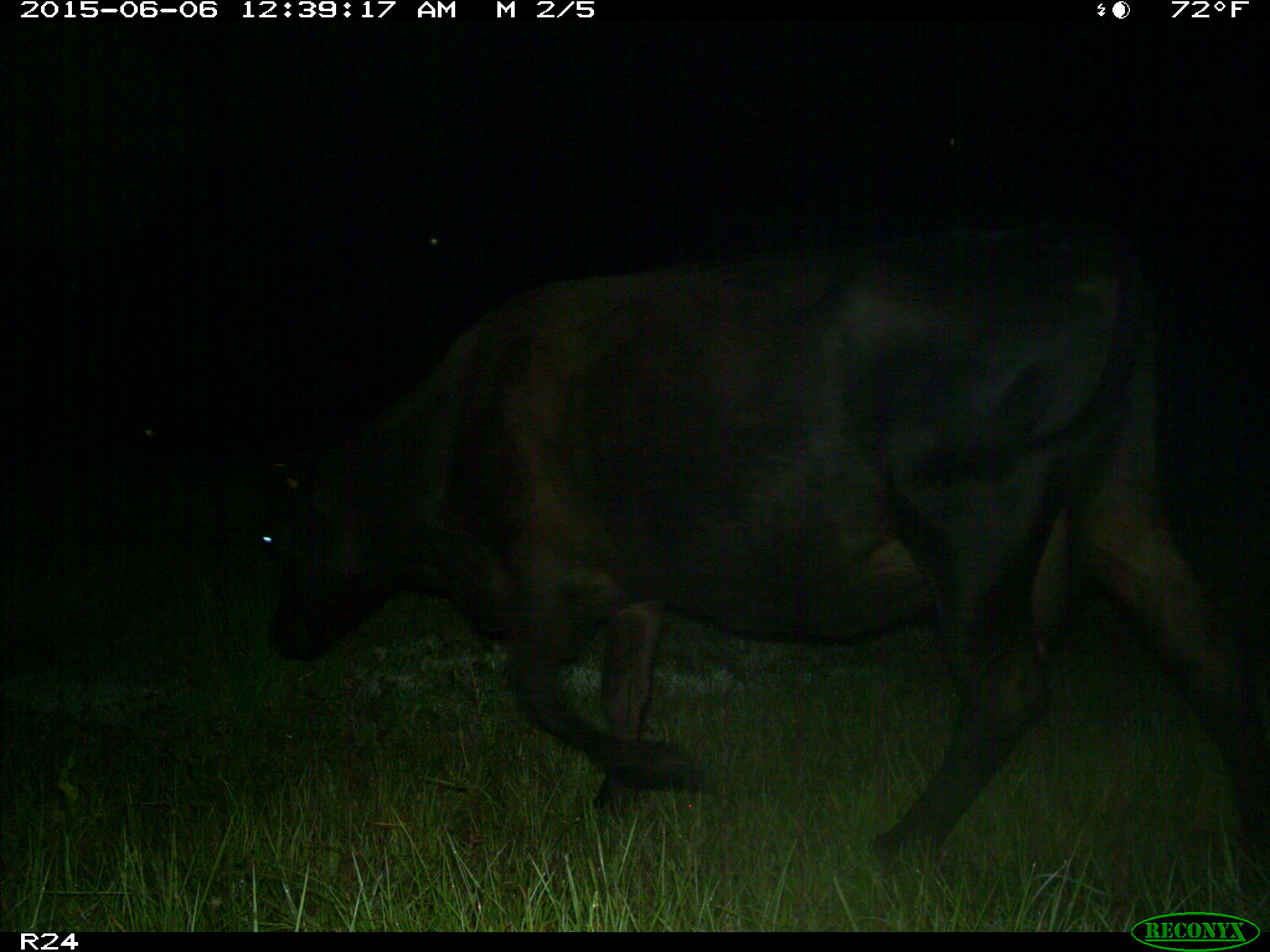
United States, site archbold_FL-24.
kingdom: Animalia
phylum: Chordata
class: Mammalia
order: Artiodactyla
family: Bovidae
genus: Bos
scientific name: Bos taurus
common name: domestic cow